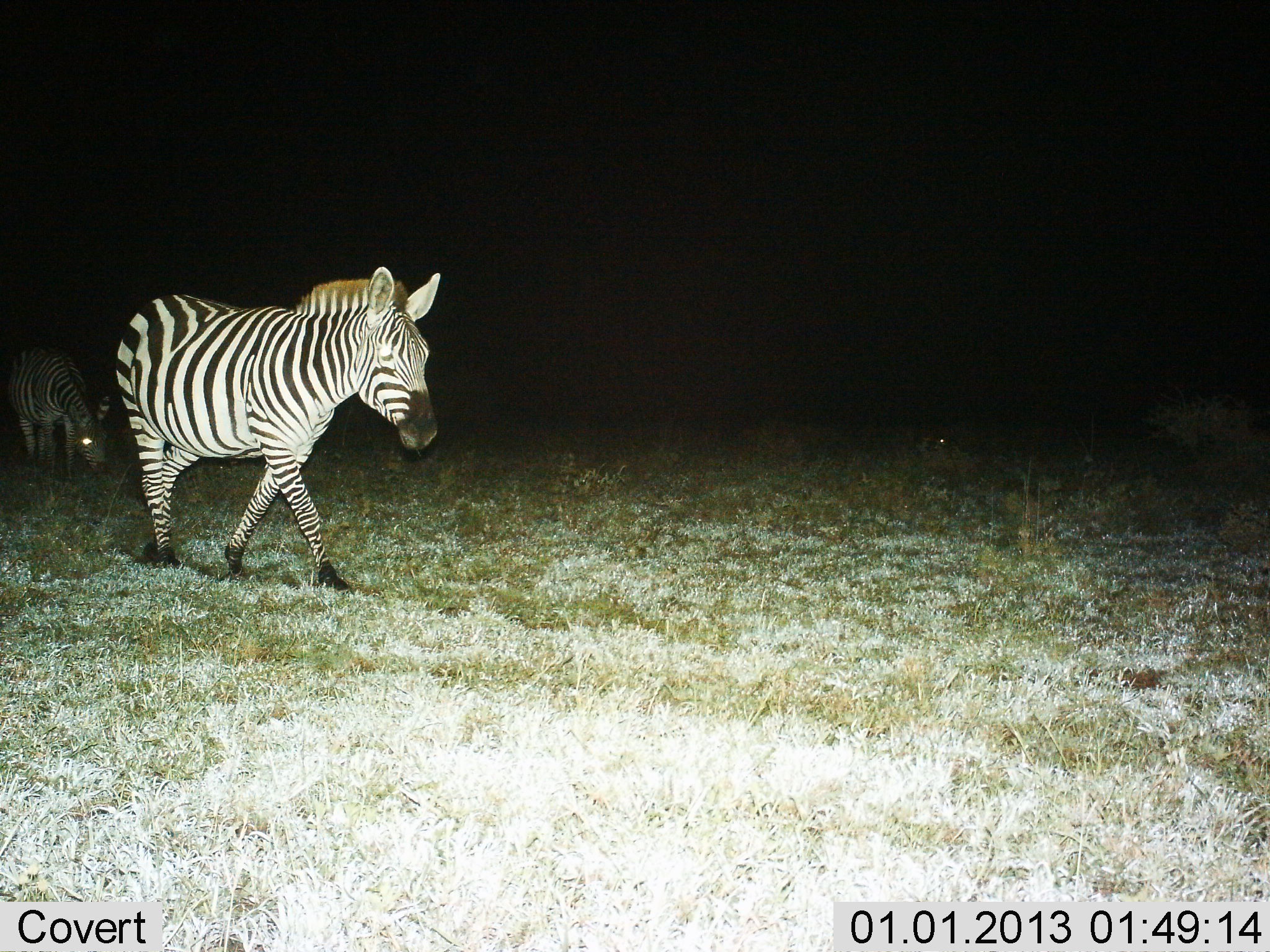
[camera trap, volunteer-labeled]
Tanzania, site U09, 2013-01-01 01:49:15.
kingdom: Animalia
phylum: Chordata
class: Mammalia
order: Perissodactyla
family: Equidae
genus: Equus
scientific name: Equus quagga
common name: plains zebra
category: zebra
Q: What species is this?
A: Zebra (plains zebra) (Equus quagga).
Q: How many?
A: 2.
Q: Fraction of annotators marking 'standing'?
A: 18%.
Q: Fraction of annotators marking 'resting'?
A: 0%.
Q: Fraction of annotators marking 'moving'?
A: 91%.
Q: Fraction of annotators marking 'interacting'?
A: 0%.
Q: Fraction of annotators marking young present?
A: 0%.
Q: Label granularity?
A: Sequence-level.